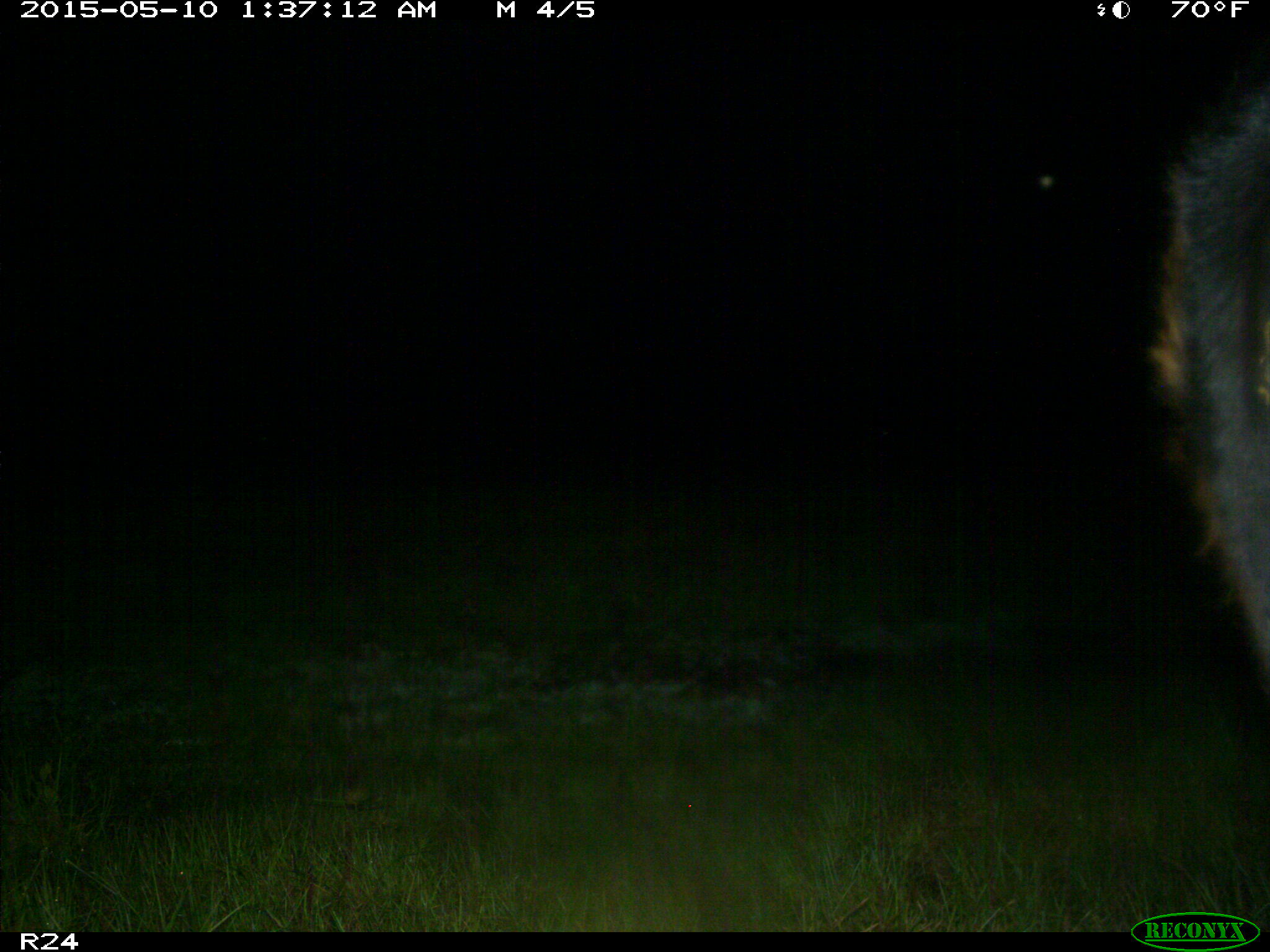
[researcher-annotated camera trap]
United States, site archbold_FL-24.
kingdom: Animalia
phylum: Chordata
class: Mammalia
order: Artiodactyla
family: Bovidae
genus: Bos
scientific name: Bos taurus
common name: domestic cow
Bos taurus (domestic cow).